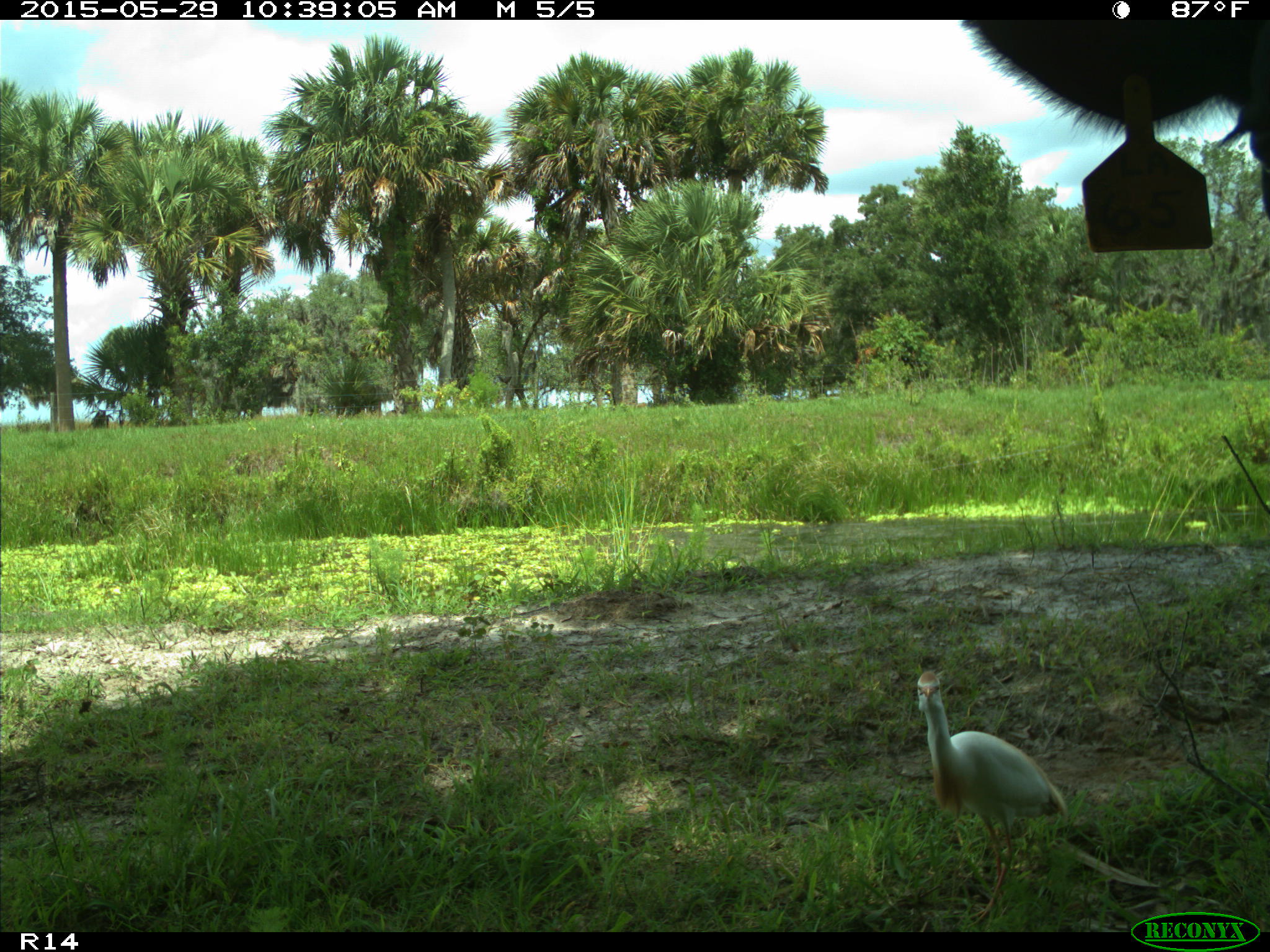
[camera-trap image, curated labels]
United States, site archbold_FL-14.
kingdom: Animalia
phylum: Chordata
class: Mammalia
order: Artiodactyla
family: Bovidae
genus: Bos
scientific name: Bos taurus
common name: domestic cow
Bos taurus (domestic cow).